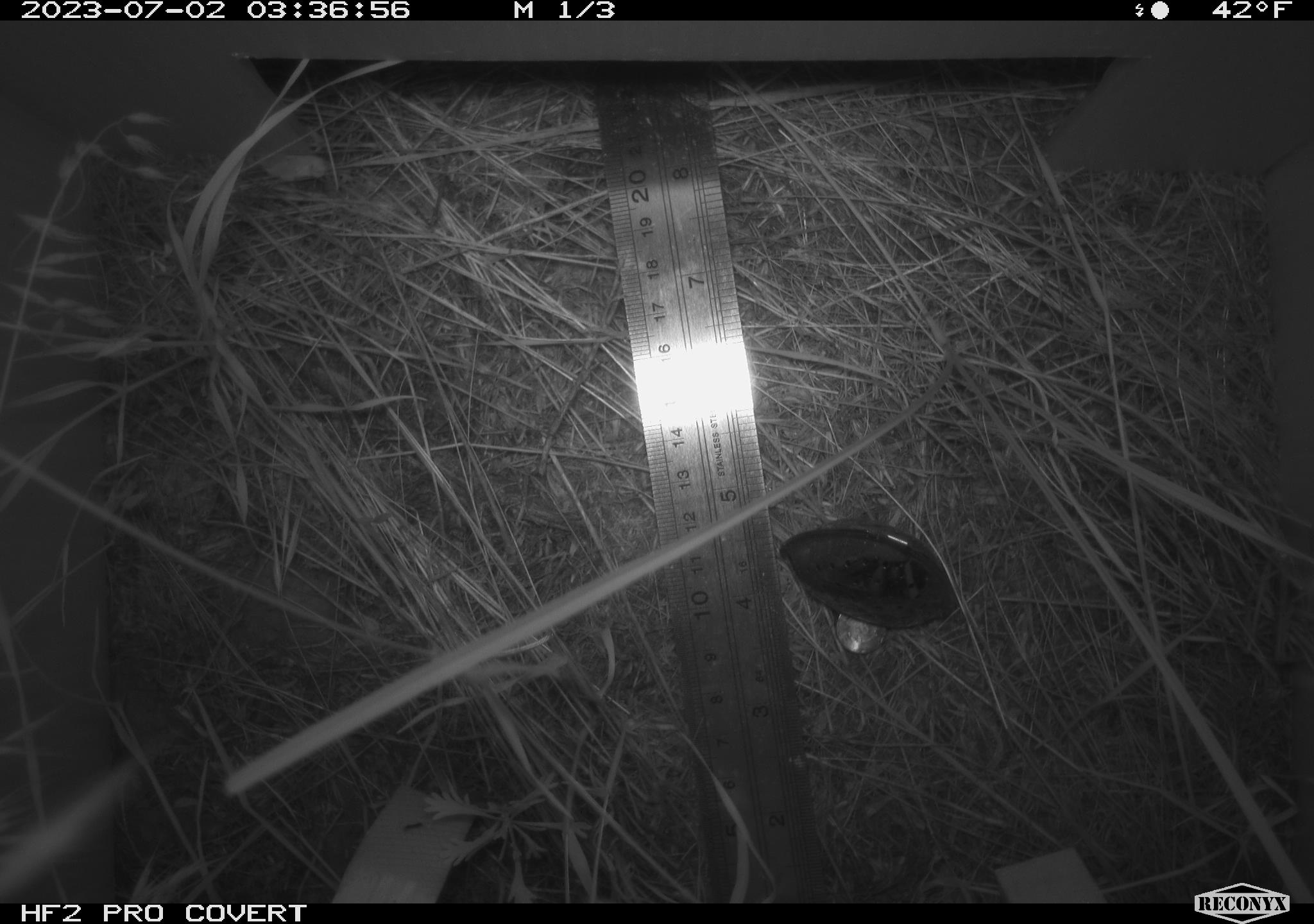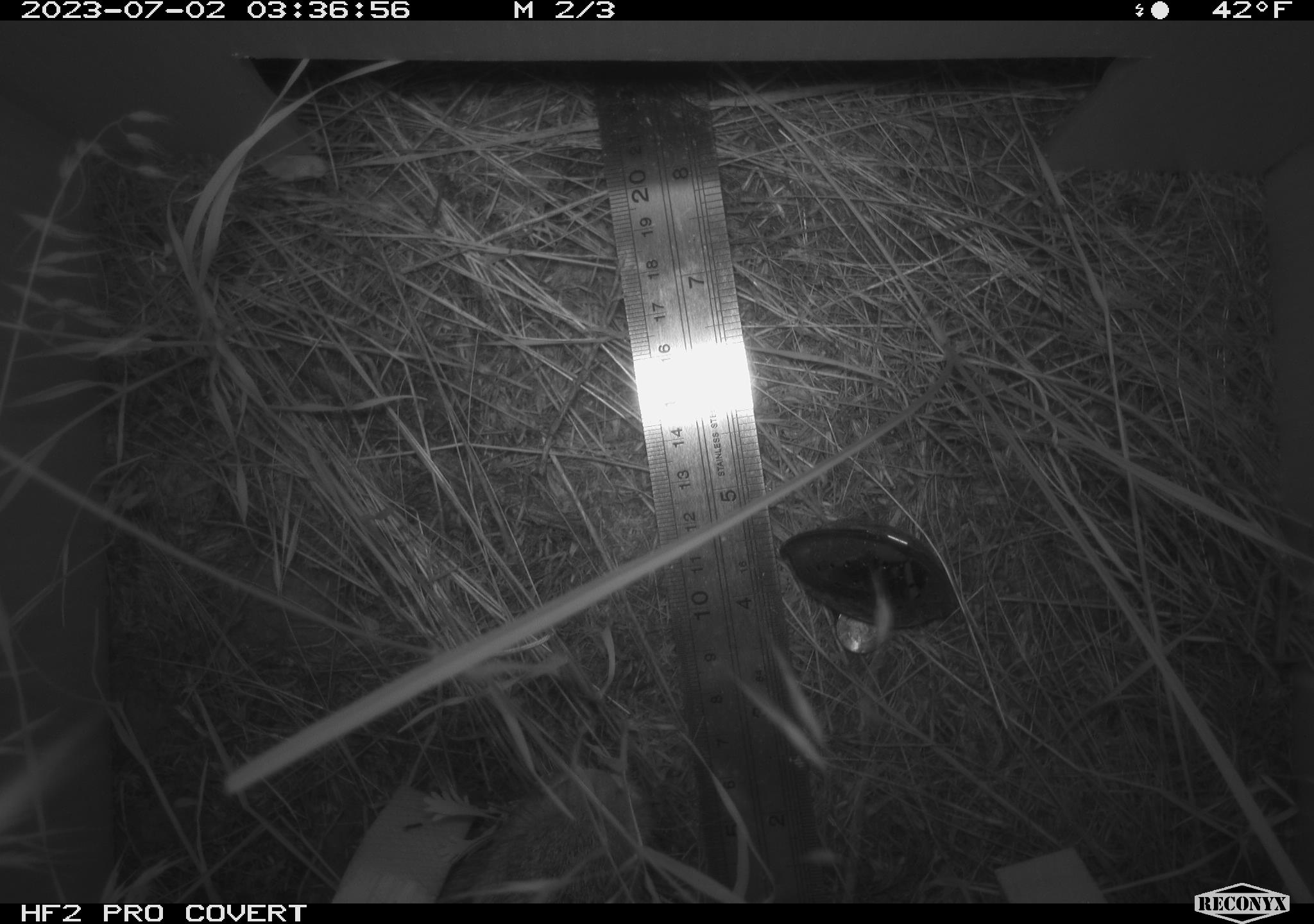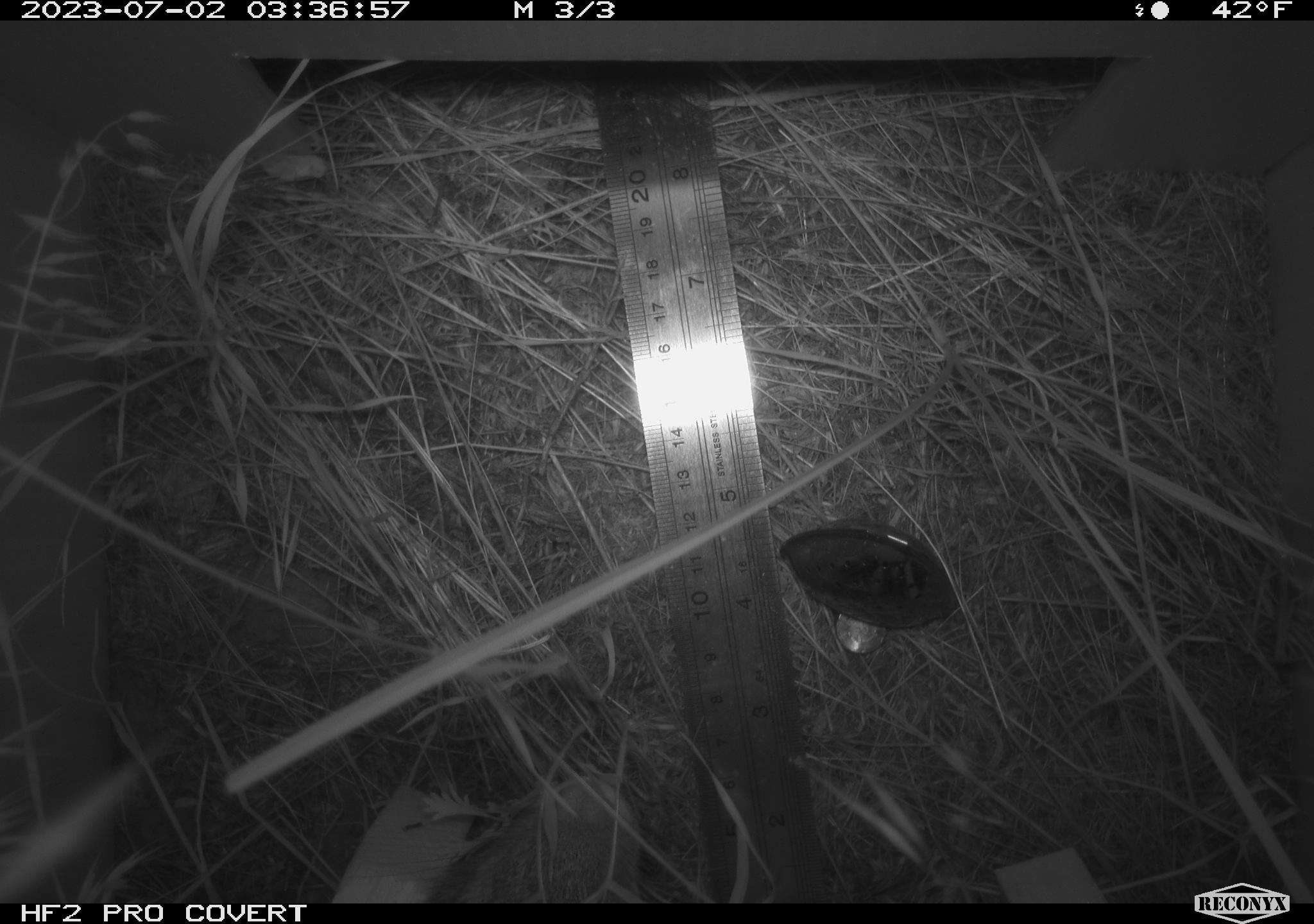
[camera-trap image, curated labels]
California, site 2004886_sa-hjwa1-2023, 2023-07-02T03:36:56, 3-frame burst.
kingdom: Animalia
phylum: Chordata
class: Mammalia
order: Lagomorpha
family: Leporidae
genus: Sylvilagus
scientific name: Sylvilagus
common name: cottontail rabbits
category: sylvilagus species